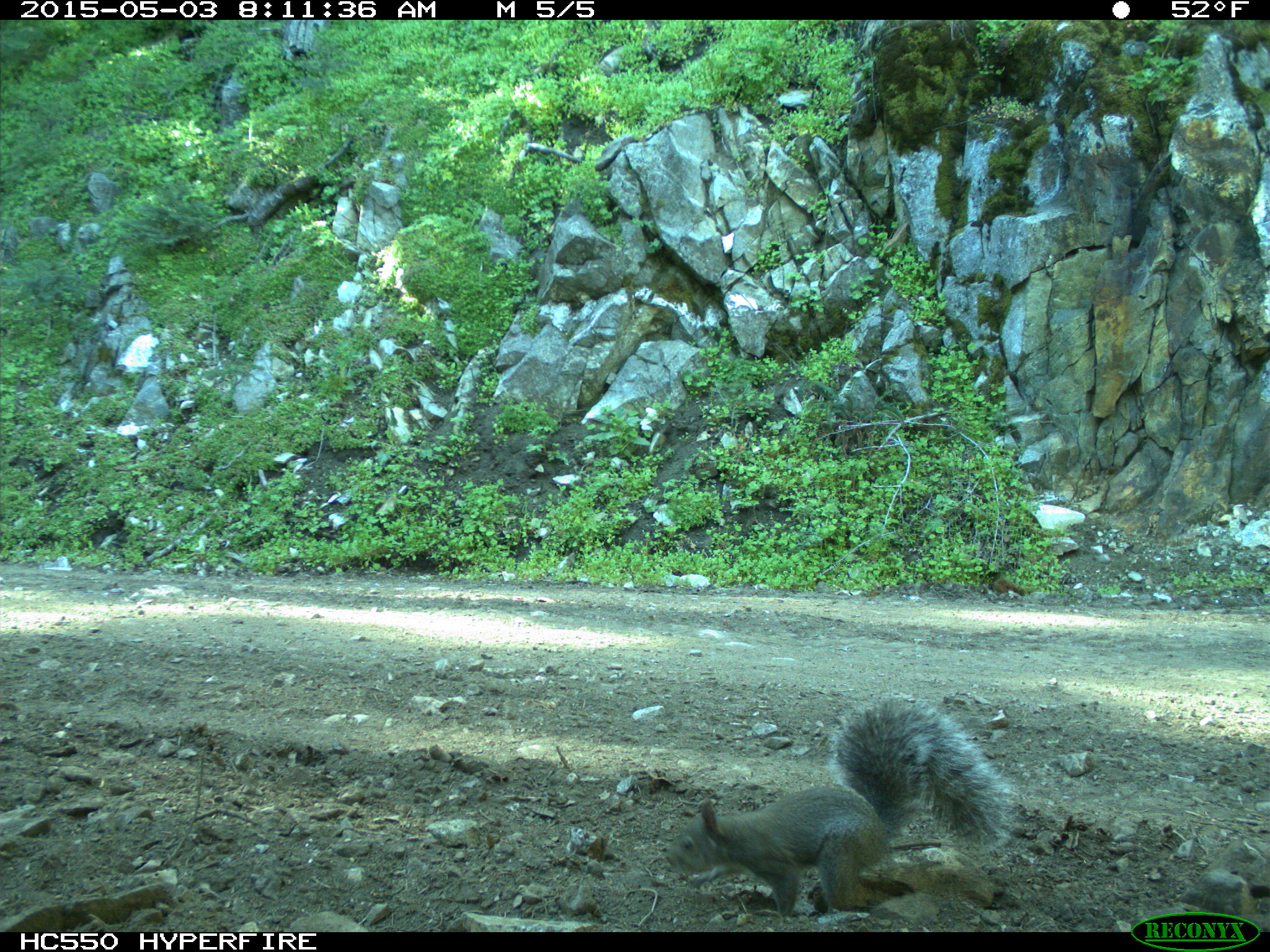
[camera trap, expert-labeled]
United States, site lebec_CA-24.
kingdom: Animalia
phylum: Chordata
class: Mammalia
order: Rodentia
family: Sciuridae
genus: Sciurus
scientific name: Sciurus carolinensis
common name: eastern gray squirrel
Sciurus carolinensis (eastern gray squirrel).